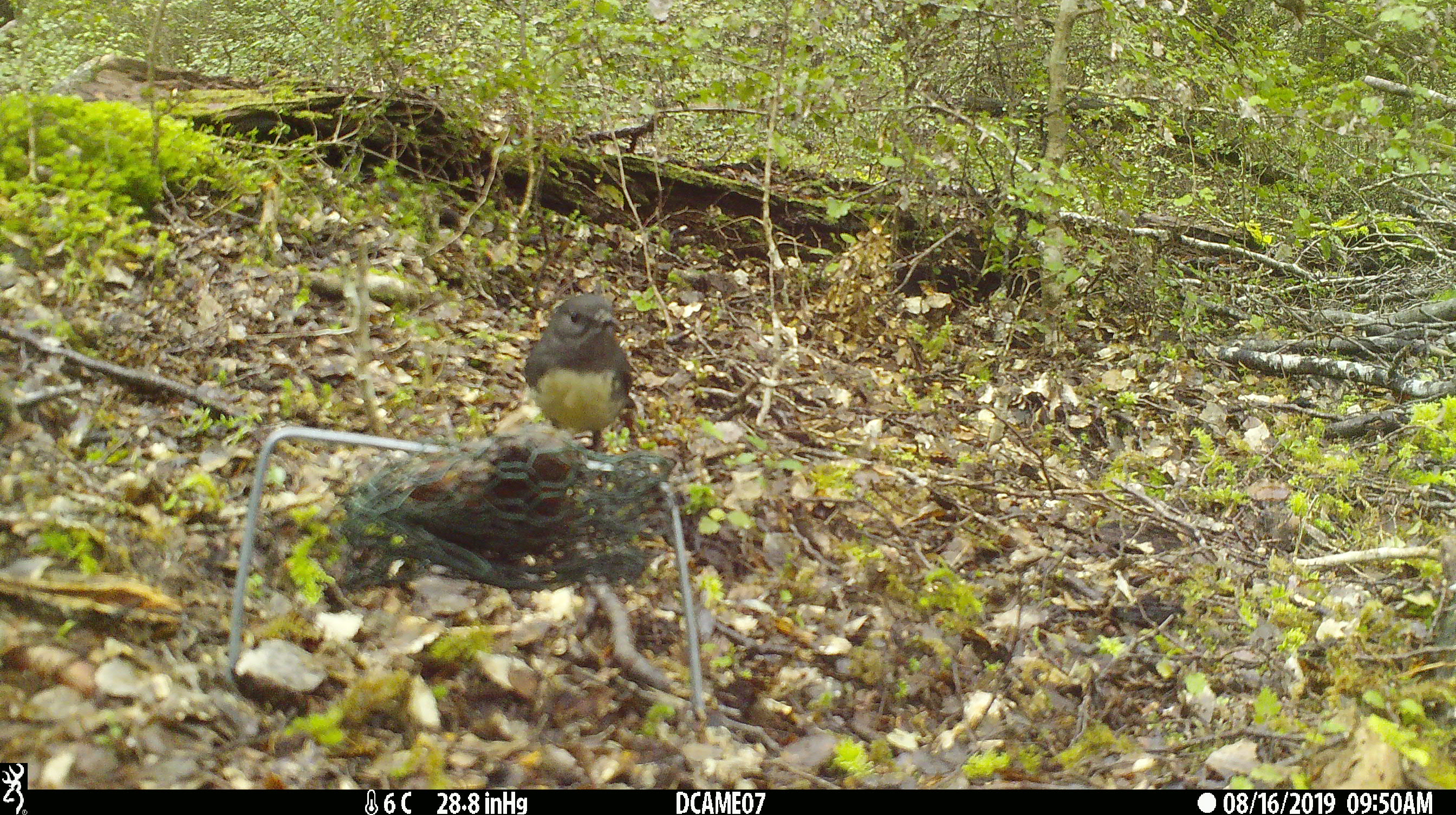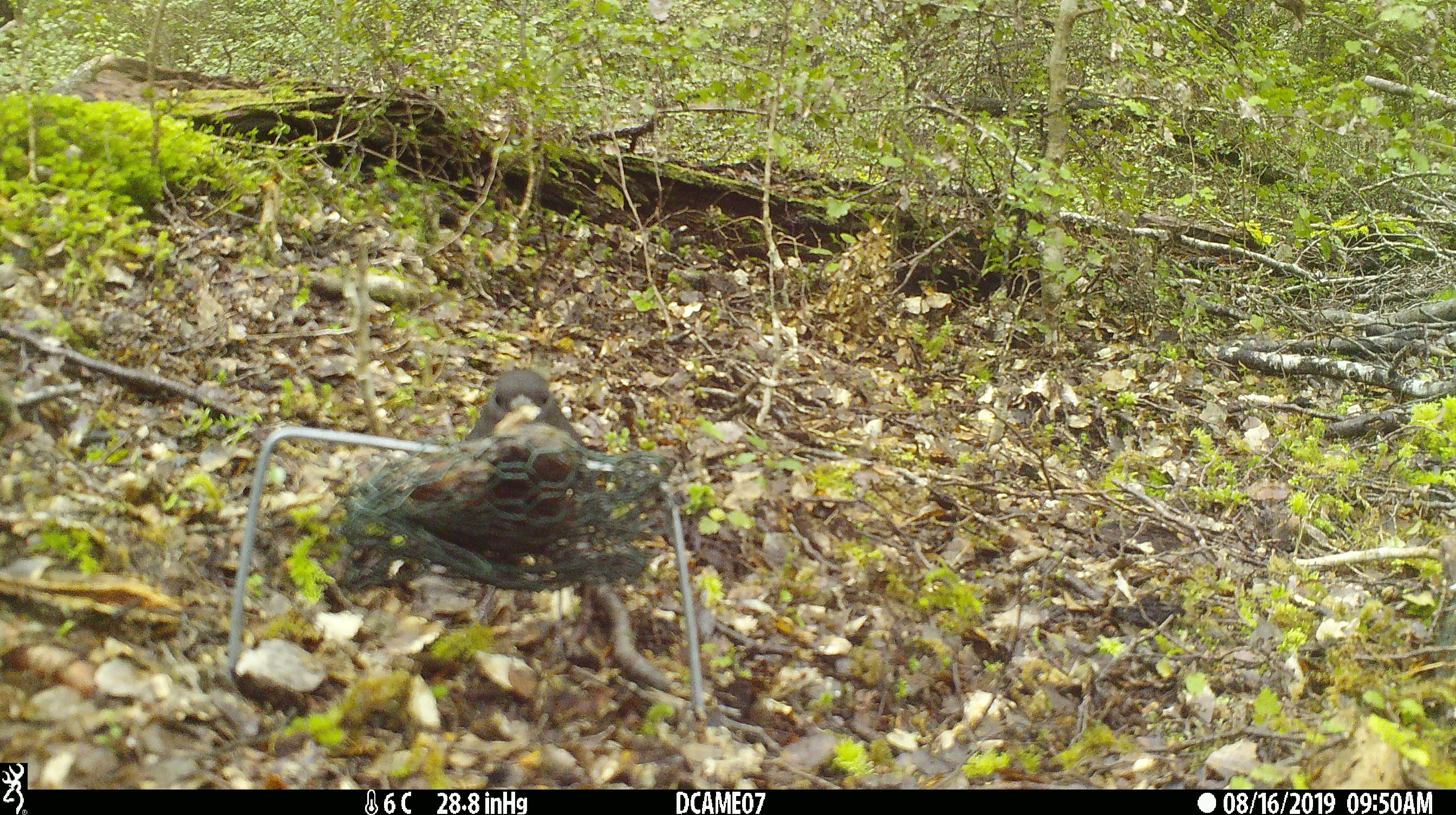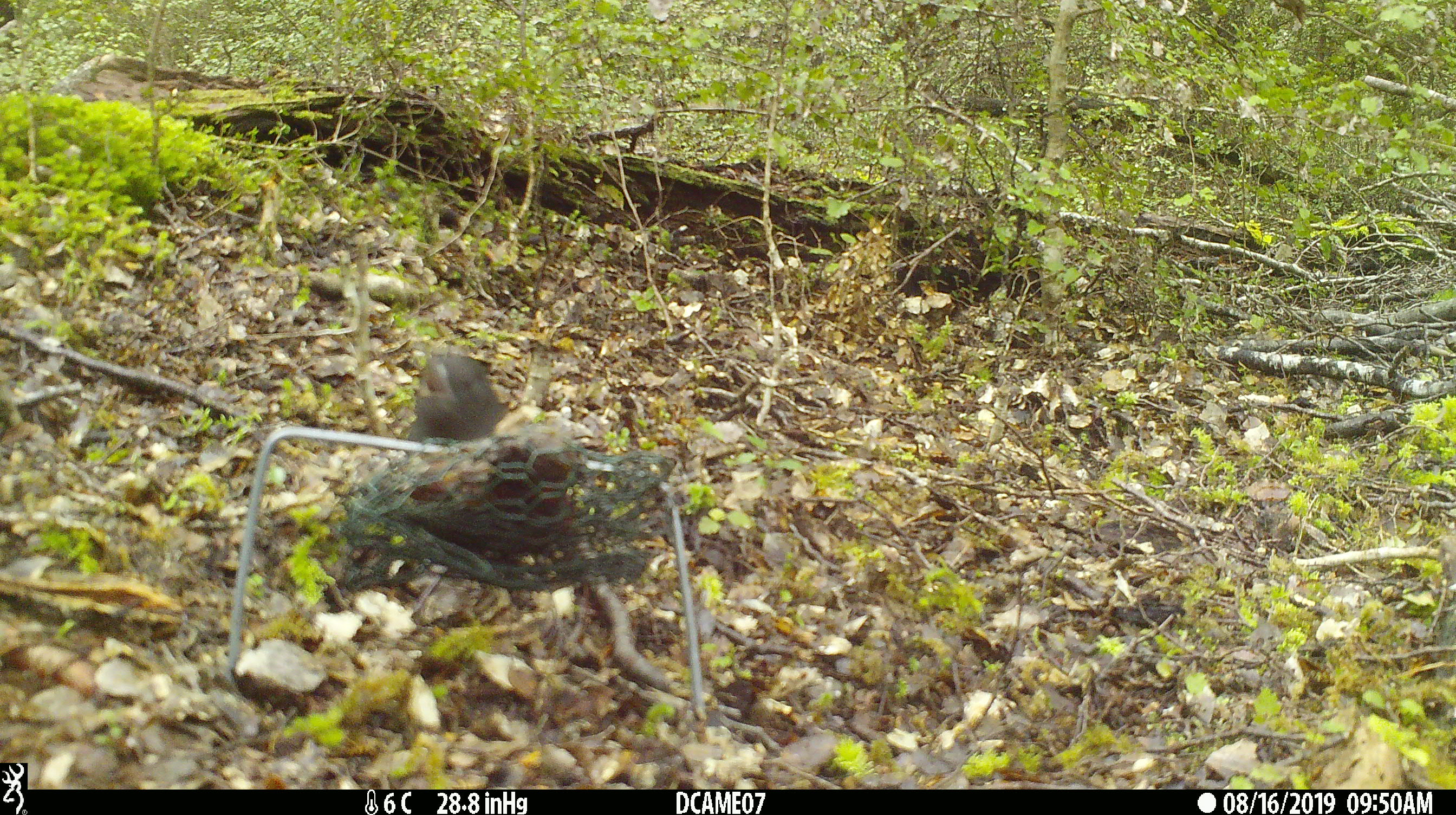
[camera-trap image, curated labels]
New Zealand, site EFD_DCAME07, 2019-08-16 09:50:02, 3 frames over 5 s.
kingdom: Animalia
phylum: Chordata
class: Aves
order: Passeriformes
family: Petroicidae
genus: Petroica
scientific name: Petroica australis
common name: new zealand robin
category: robin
Robin (new zealand robin) (Petroica australis).